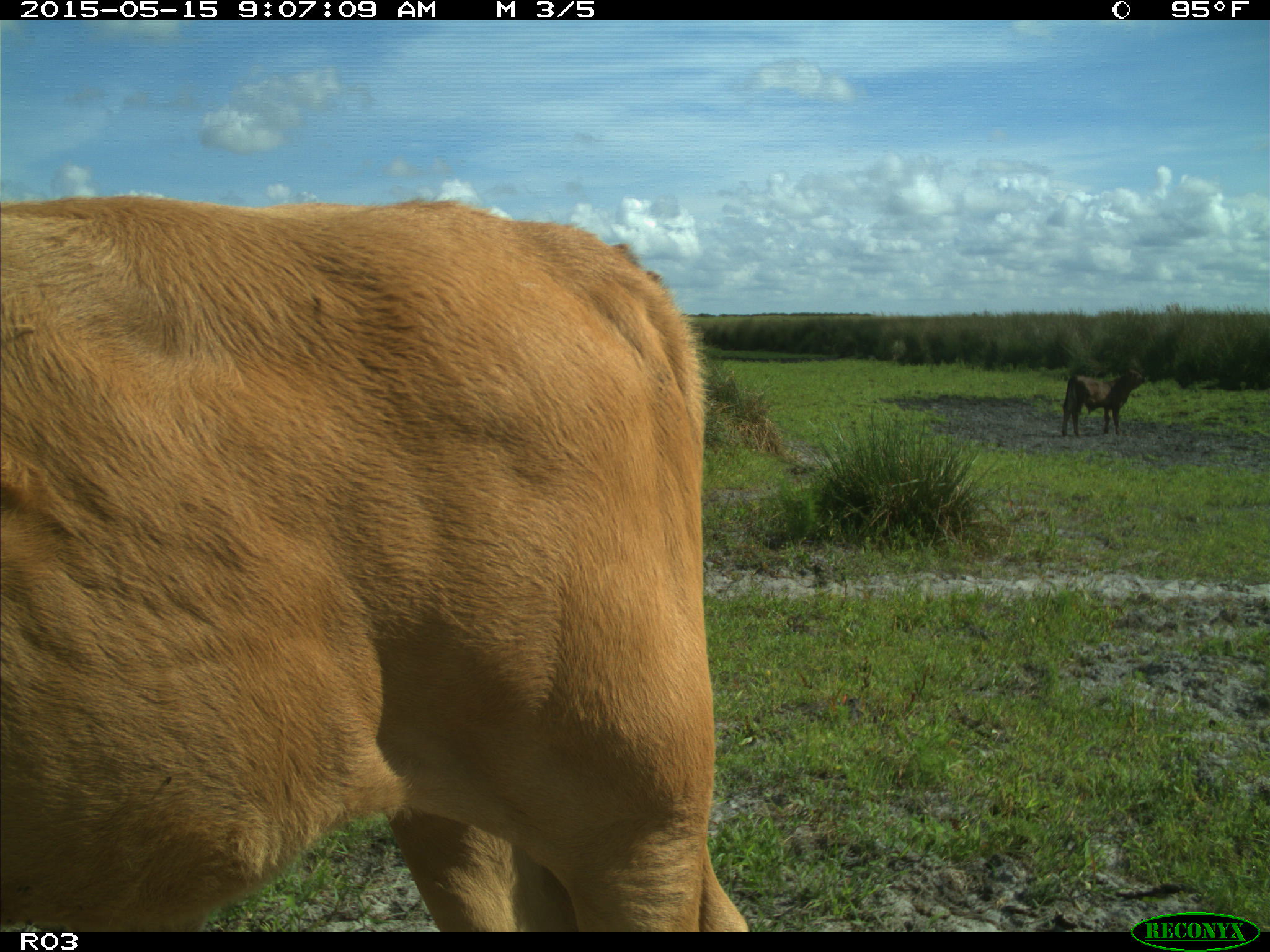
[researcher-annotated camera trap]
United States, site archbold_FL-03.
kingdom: Animalia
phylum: Chordata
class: Mammalia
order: Artiodactyla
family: Bovidae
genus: Bos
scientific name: Bos taurus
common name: domestic cow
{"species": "Bos taurus (domestic cow)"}